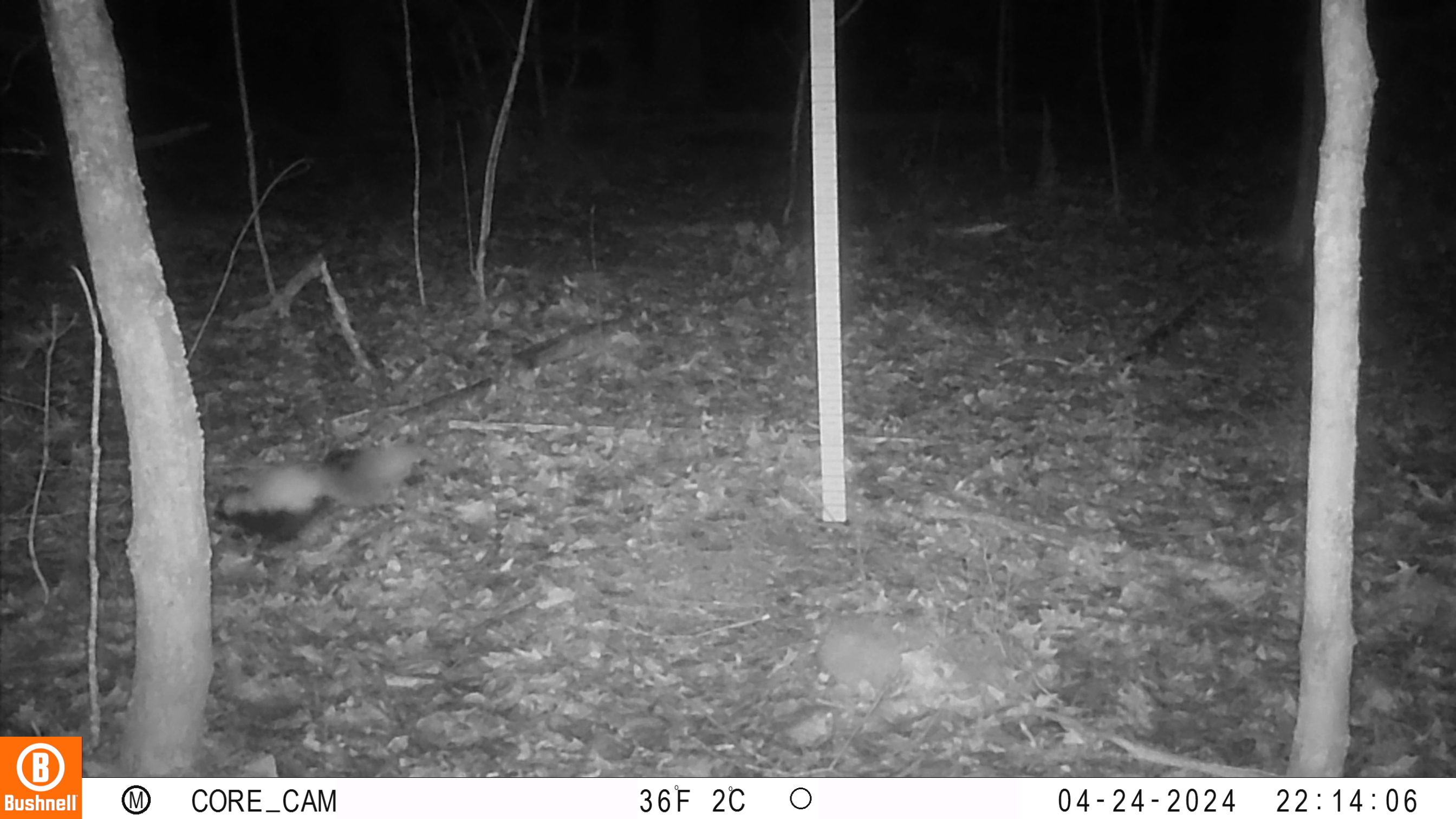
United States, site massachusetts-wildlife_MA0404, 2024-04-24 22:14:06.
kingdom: Animalia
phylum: Chordata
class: Mammalia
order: Carnivora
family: Mephitidae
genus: Mephitis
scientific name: Mephitis mephitis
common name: striped skunk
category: skunk